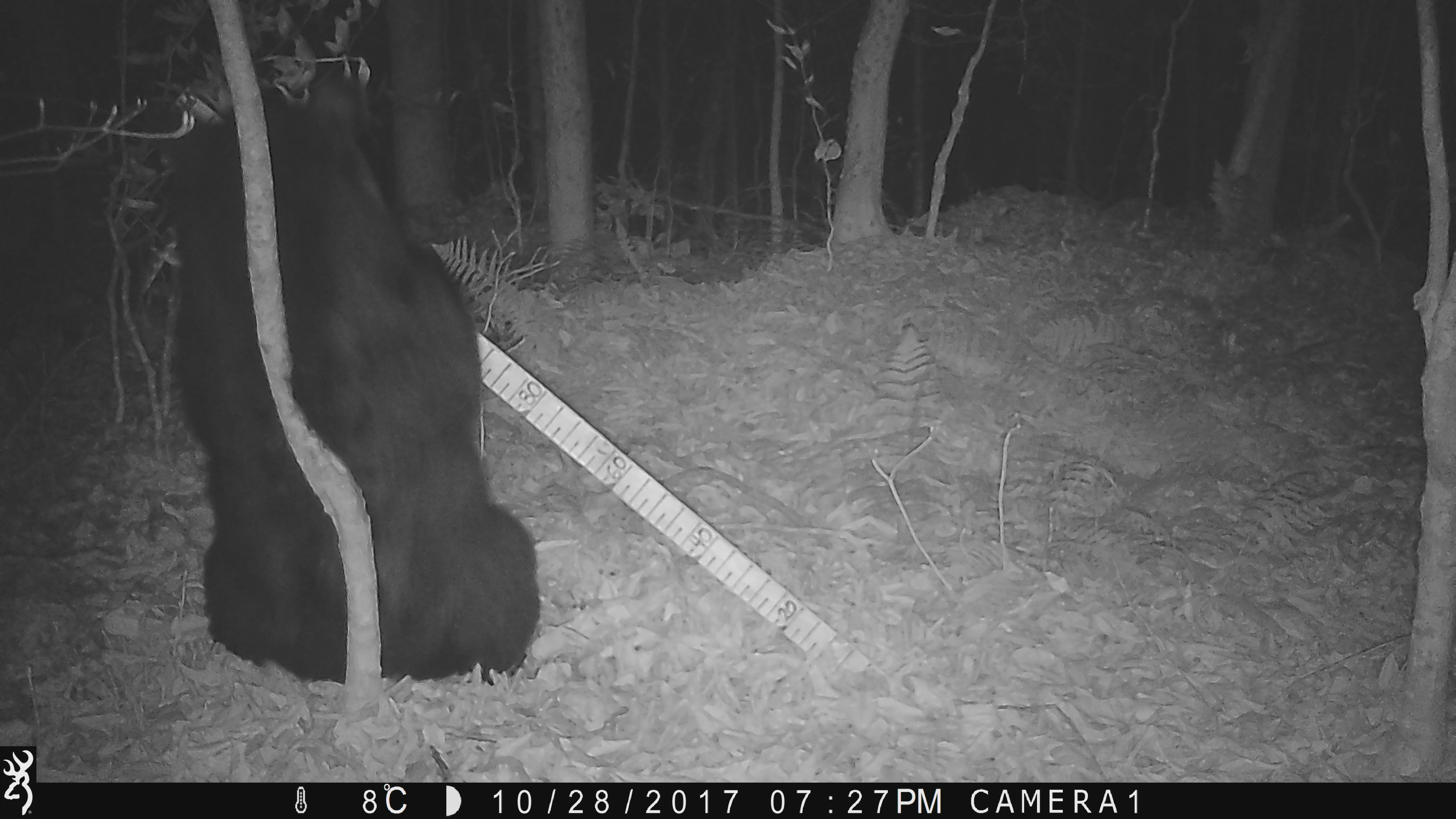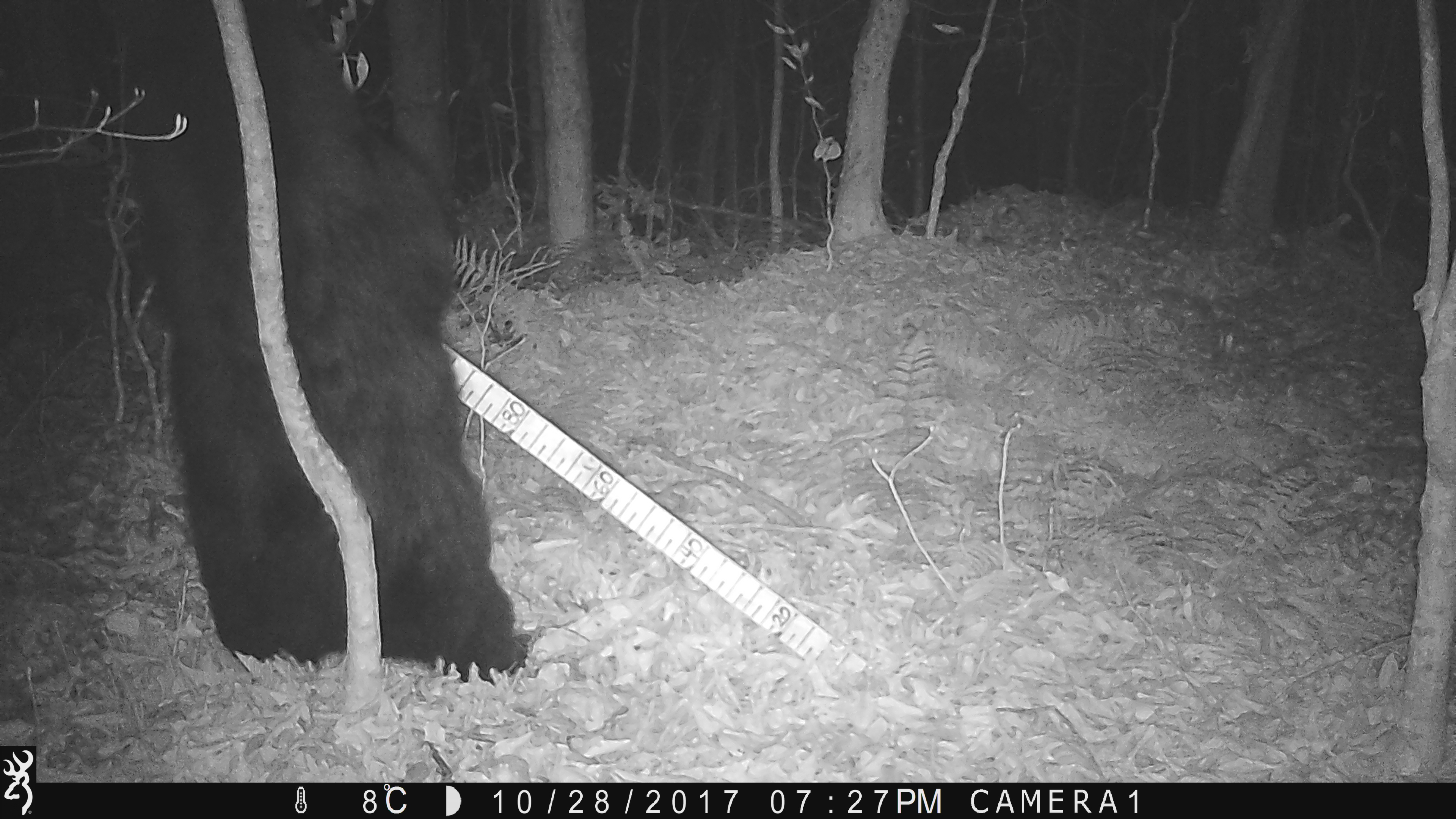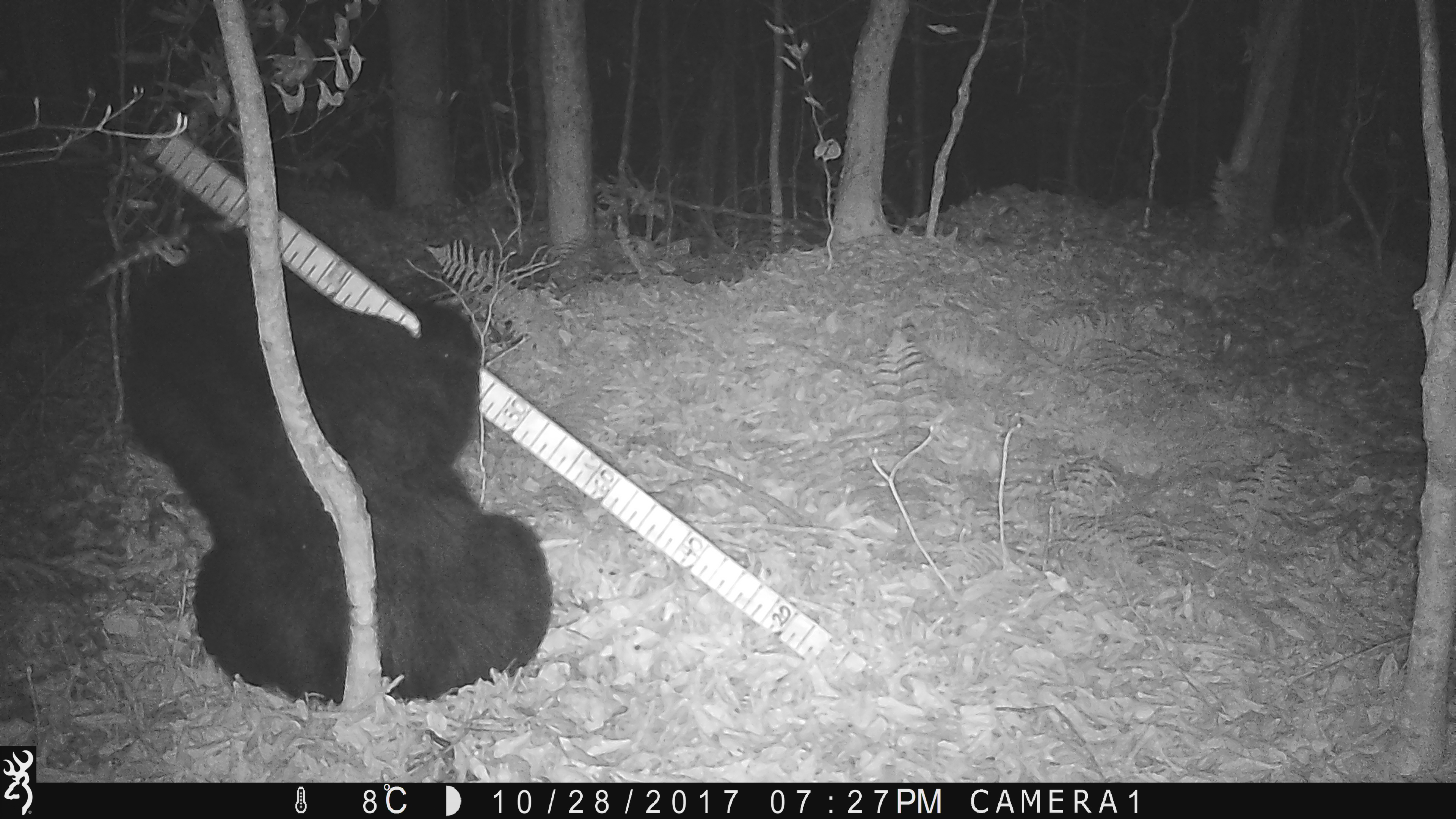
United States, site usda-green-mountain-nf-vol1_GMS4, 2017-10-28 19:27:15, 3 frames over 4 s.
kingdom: Animalia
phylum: Chordata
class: Mammalia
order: Carnivora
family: Ursidae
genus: Ursus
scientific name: Ursus americanus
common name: black bear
Black bear (Ursus americanus).